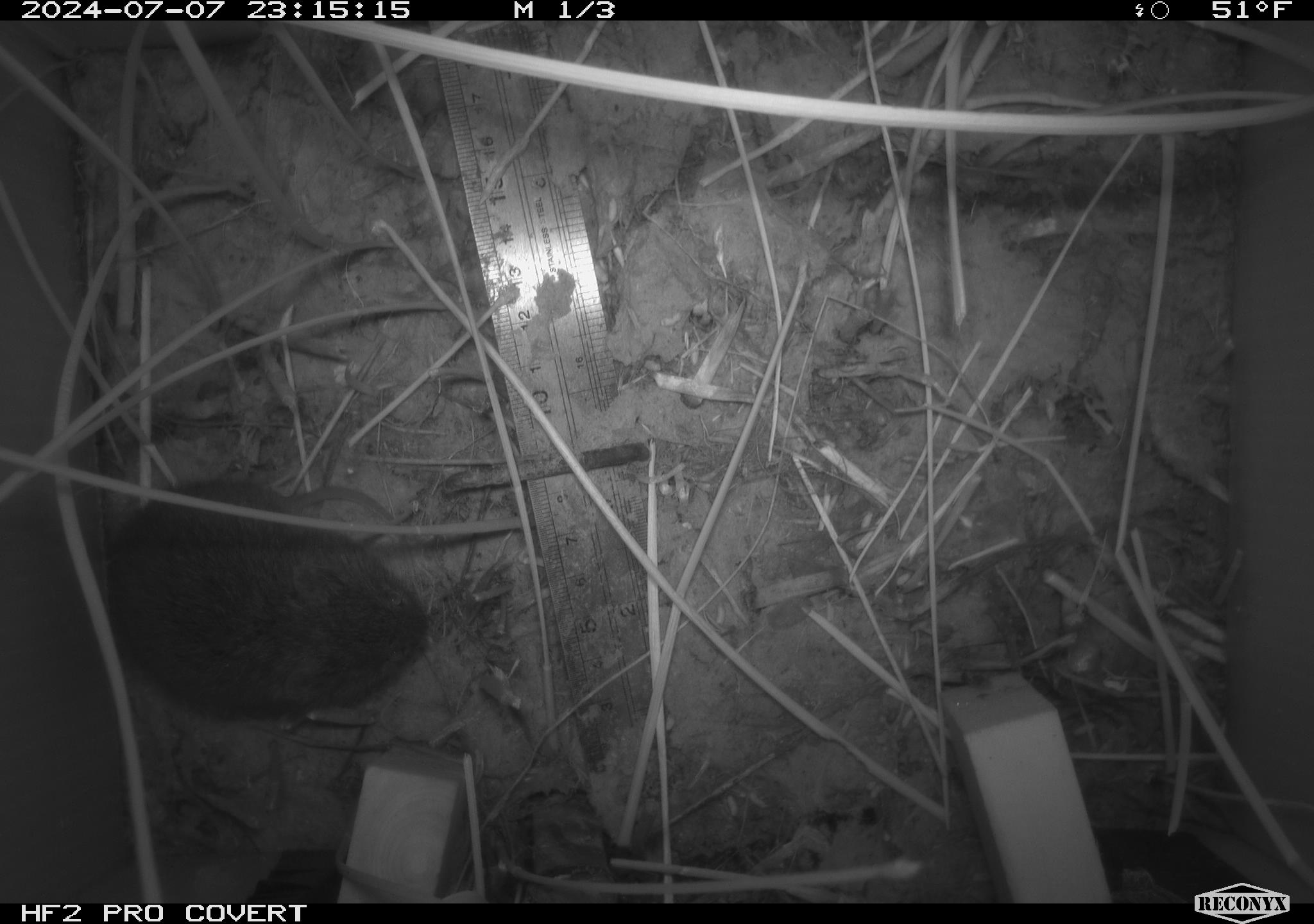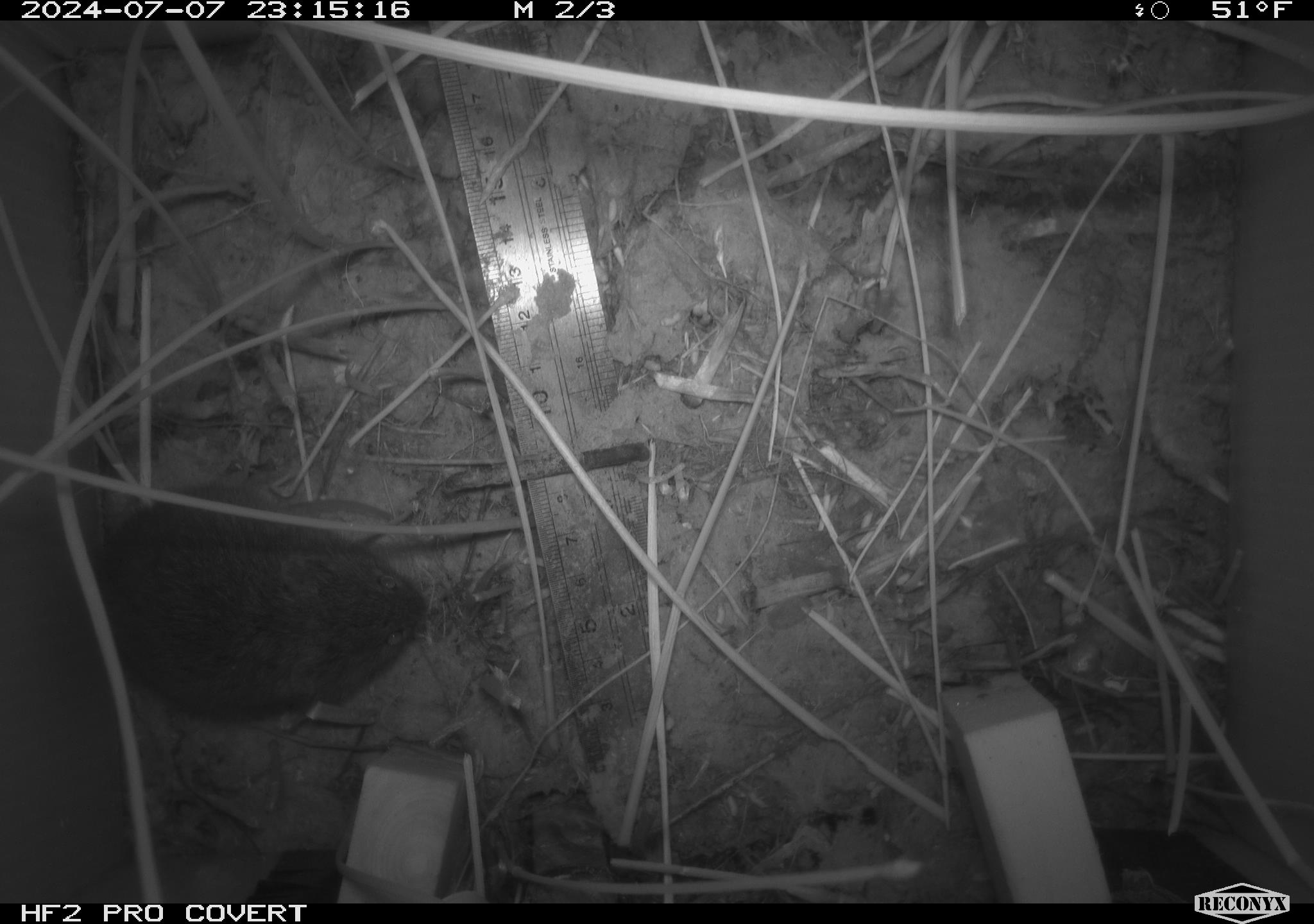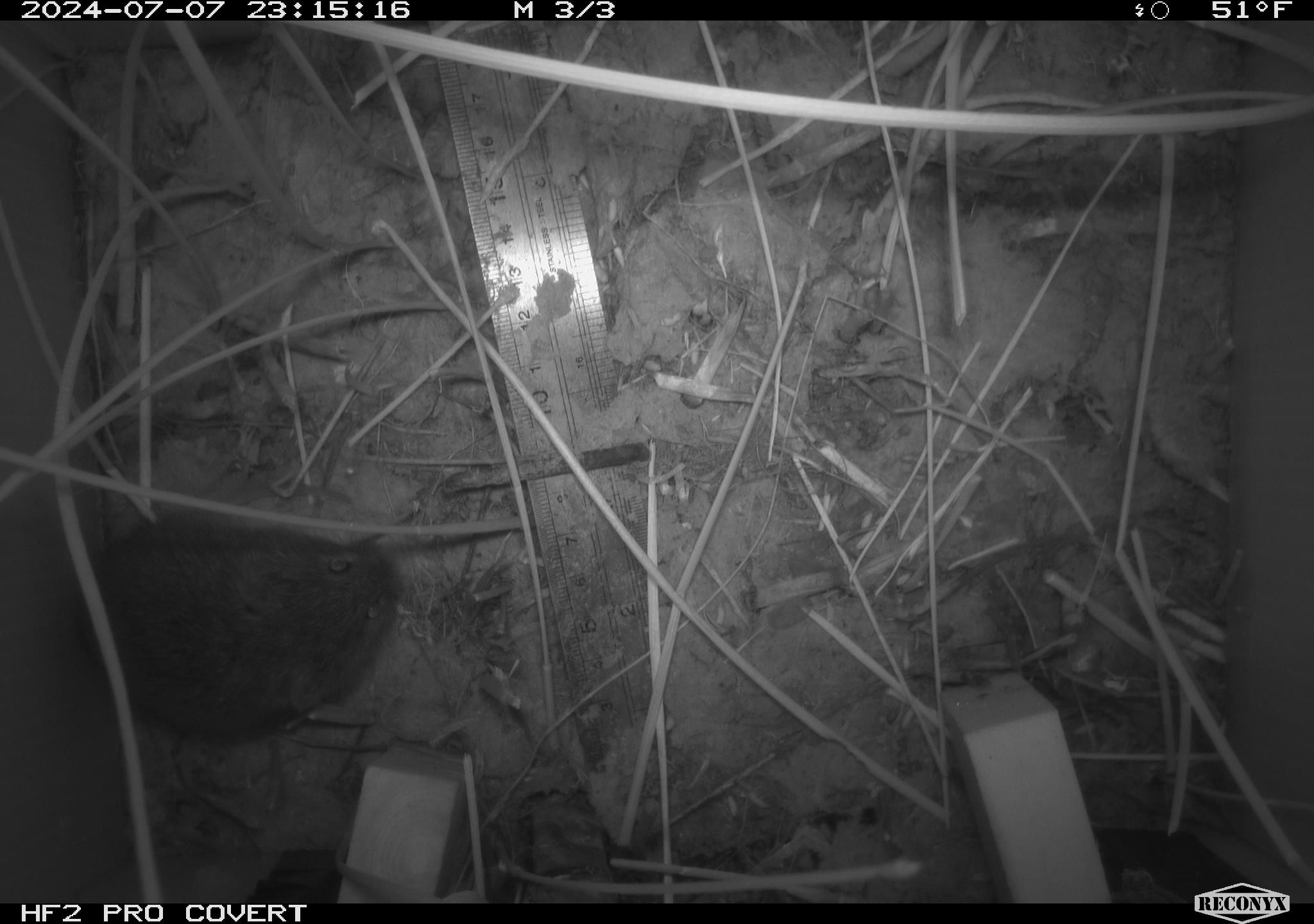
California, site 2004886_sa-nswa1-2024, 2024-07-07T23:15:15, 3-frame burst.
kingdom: Animalia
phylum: Chordata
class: Mammalia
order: Rodentia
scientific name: Rodentia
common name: rodent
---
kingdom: Animalia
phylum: Chordata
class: Mammalia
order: Rodentia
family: Cricetidae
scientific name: Arvicolinae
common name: voles, lemmings, and muskrats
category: arvicolinae subfamily